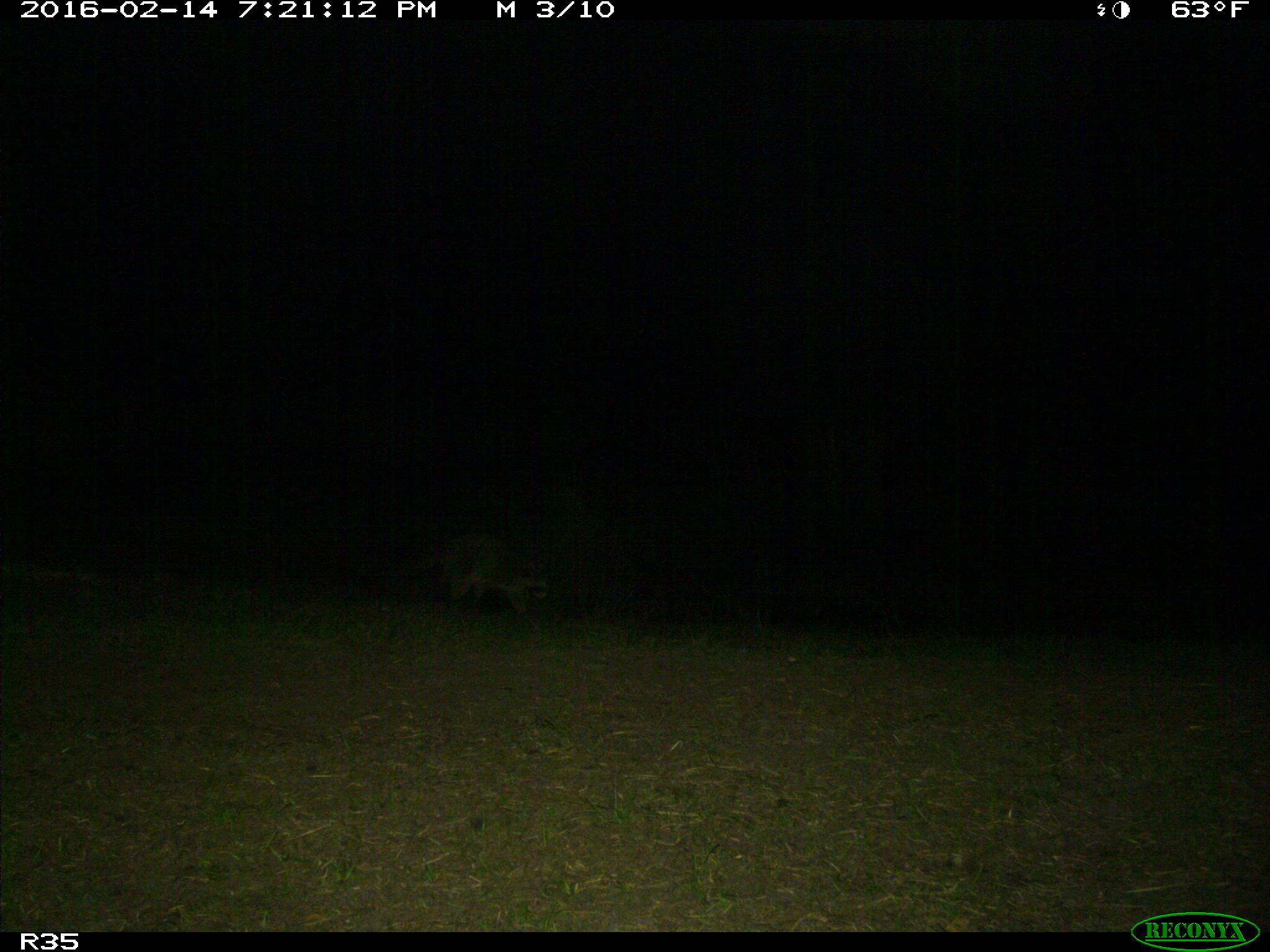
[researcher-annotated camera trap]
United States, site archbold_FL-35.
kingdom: Animalia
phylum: Chordata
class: Mammalia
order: Carnivora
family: Procyonidae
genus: Procyon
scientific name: Procyon lotor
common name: common raccoon